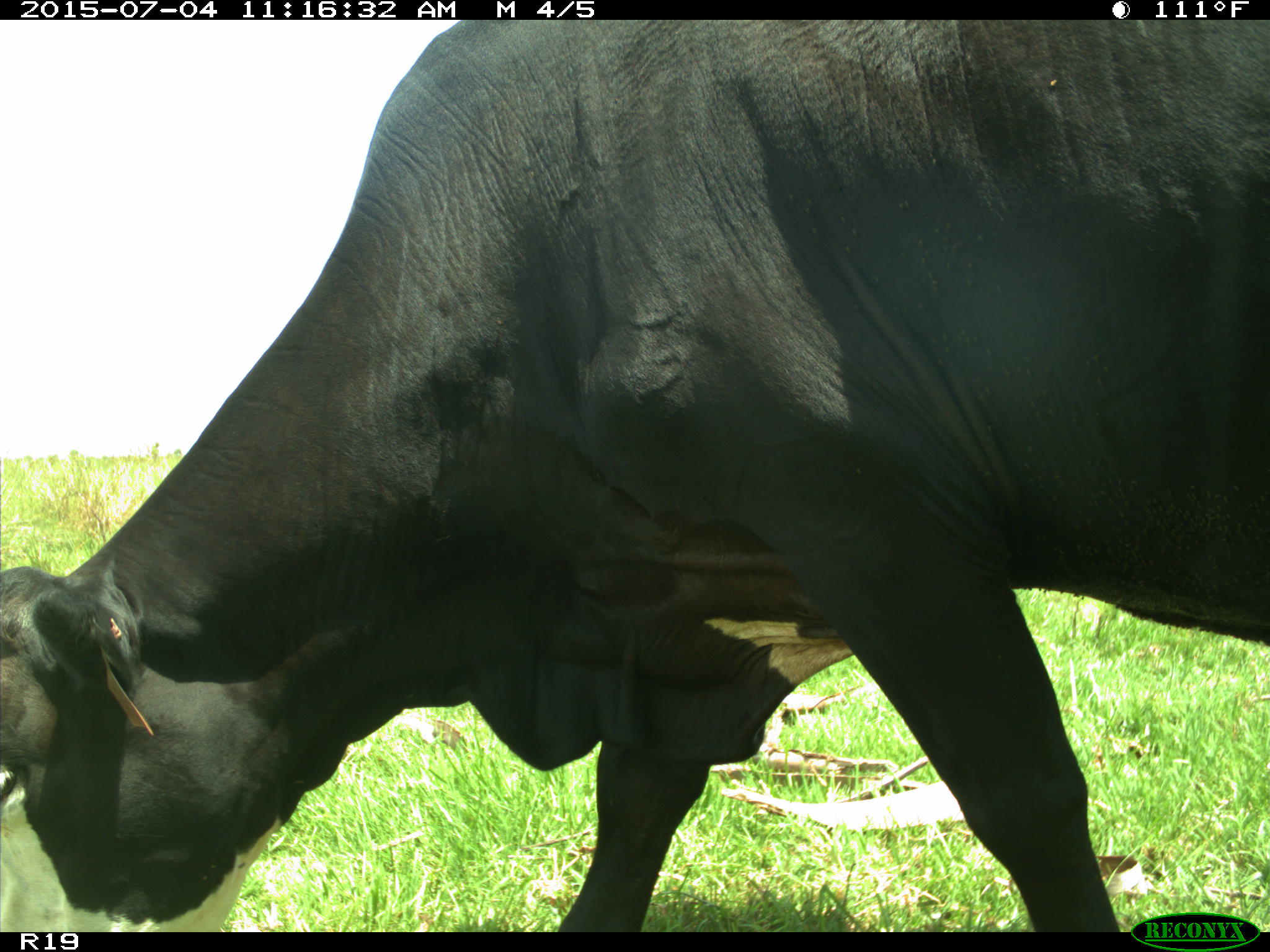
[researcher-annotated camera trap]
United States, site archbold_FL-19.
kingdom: Animalia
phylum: Chordata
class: Mammalia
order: Artiodactyla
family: Bovidae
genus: Bos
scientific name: Bos taurus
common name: domestic cow